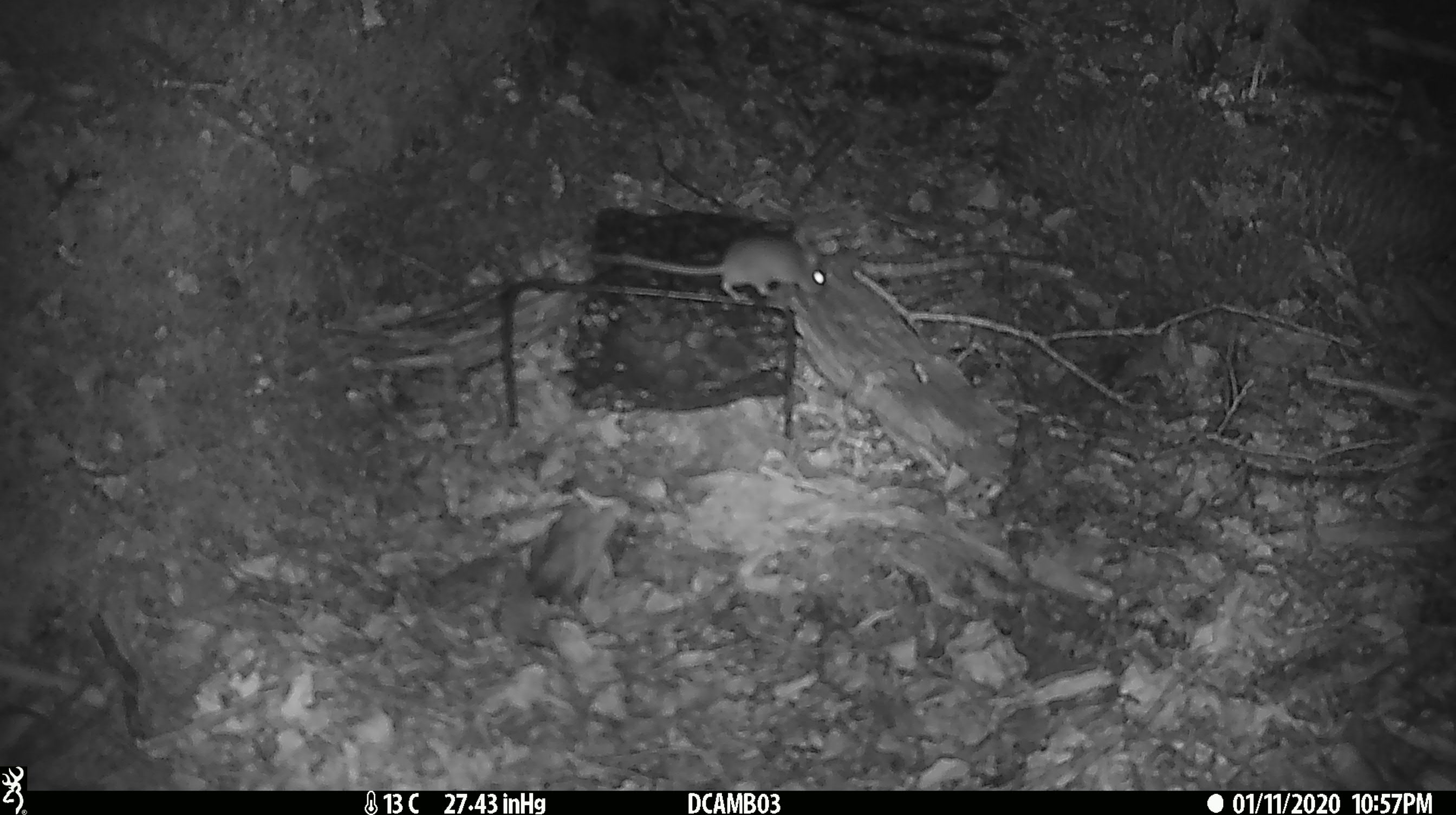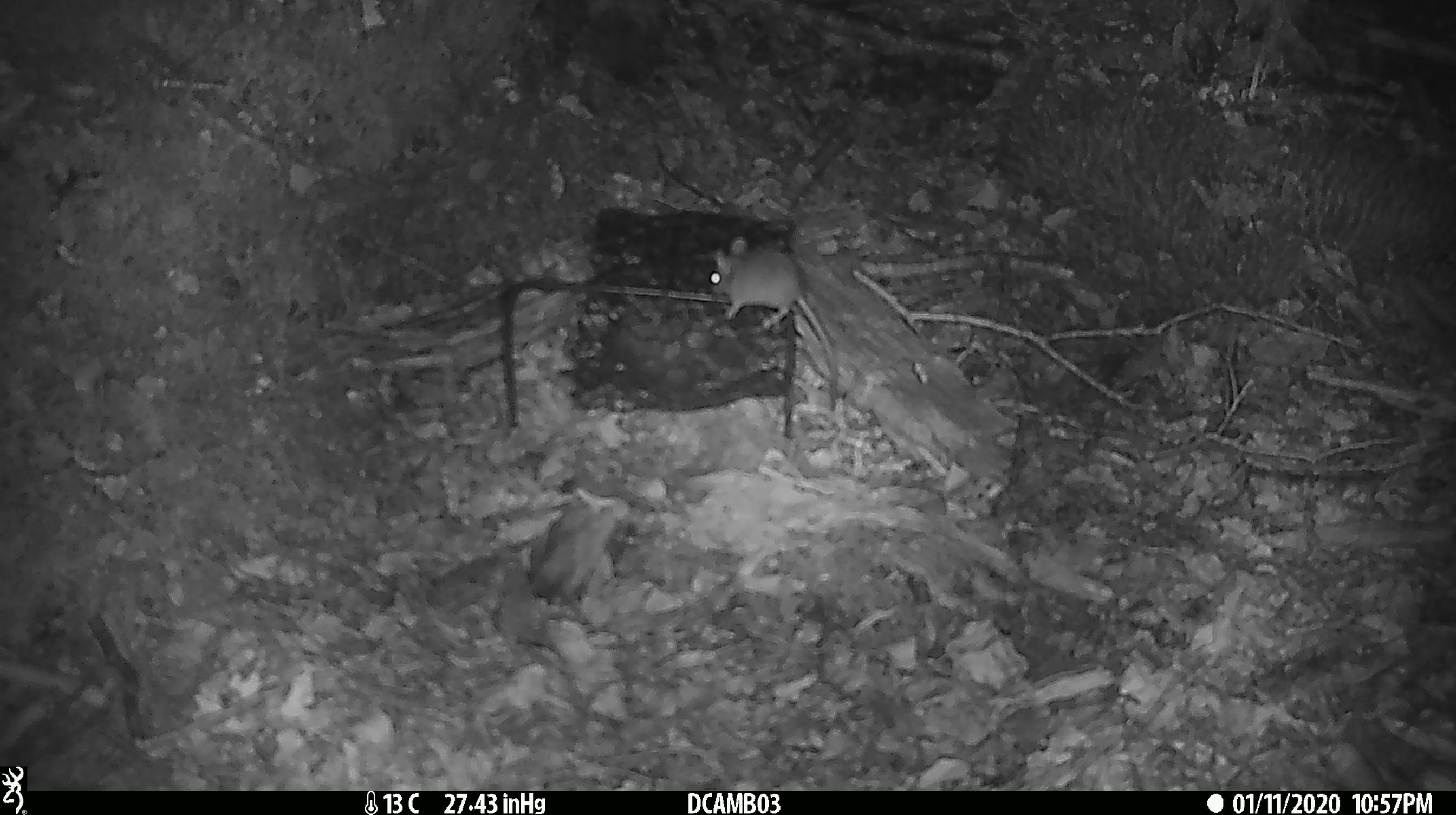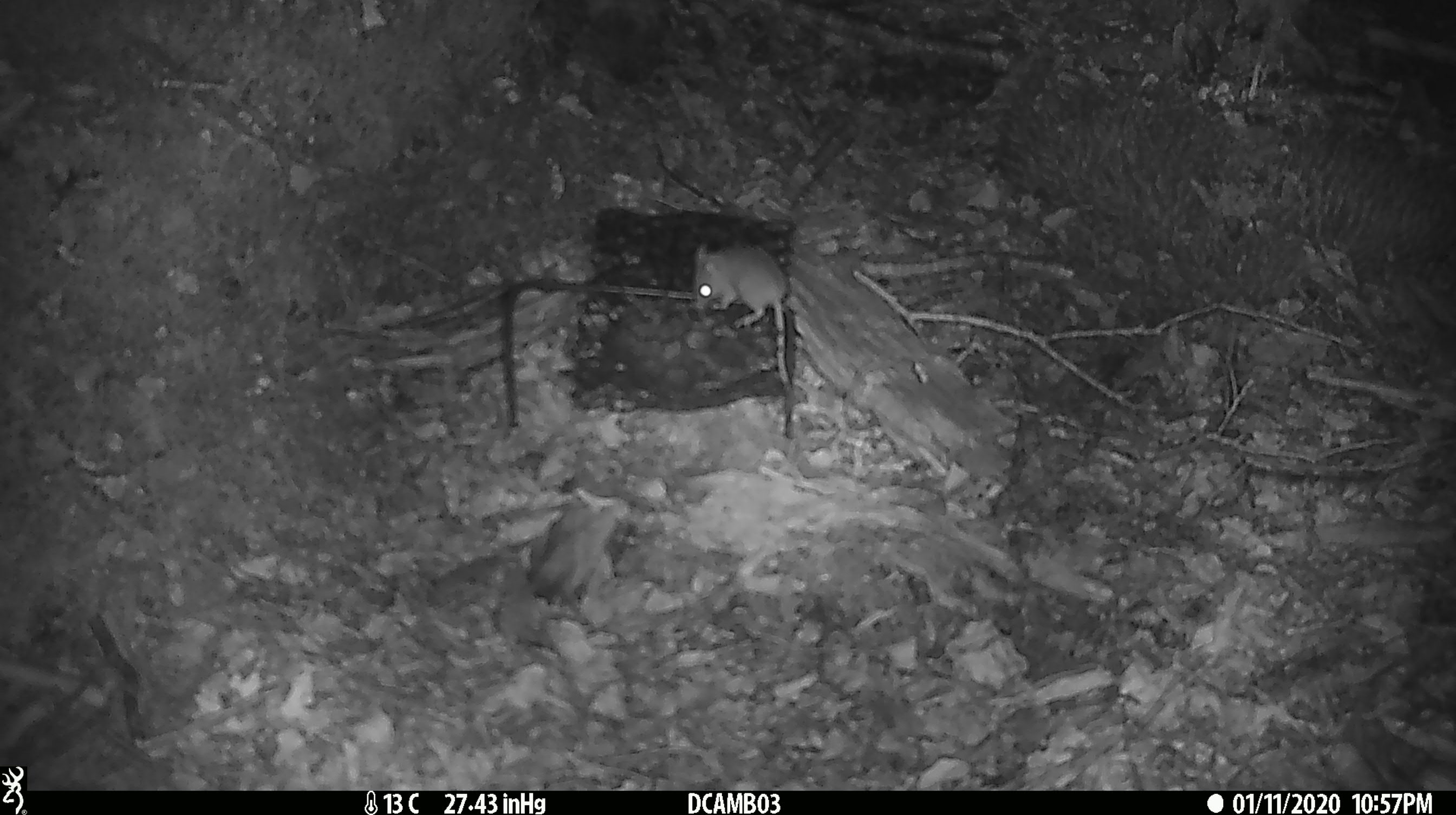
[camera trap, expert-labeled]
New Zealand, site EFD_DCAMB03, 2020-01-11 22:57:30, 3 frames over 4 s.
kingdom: Animalia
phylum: Chordata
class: Mammalia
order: Rodentia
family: Muridae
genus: Mus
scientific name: Mus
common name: mouse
Mouse (Mus).